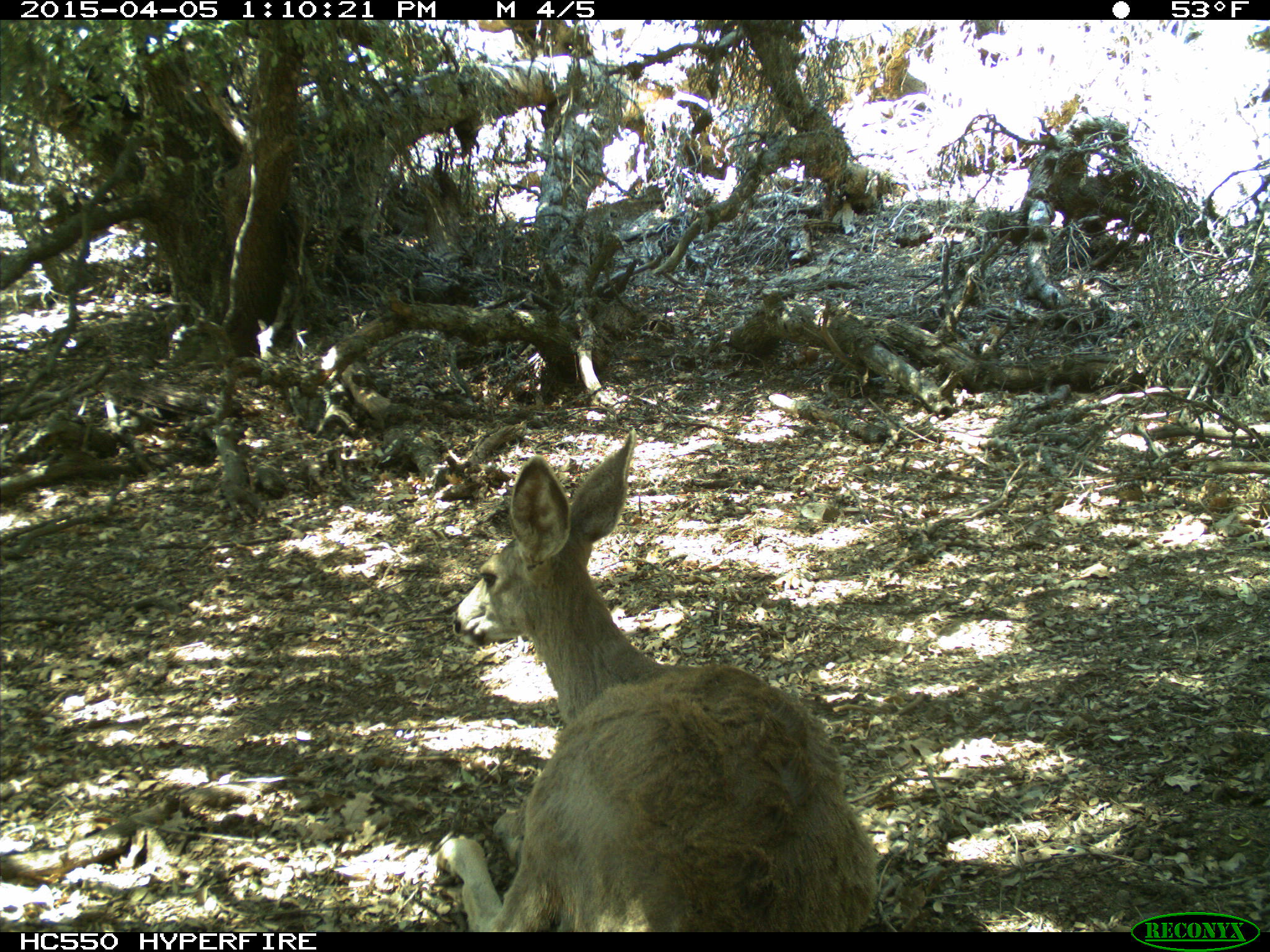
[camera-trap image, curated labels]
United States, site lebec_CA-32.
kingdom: Animalia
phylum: Chordata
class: Mammalia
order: Artiodactyla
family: Cervidae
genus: Odocoileus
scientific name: Odocoileus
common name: deer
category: unidentified deer